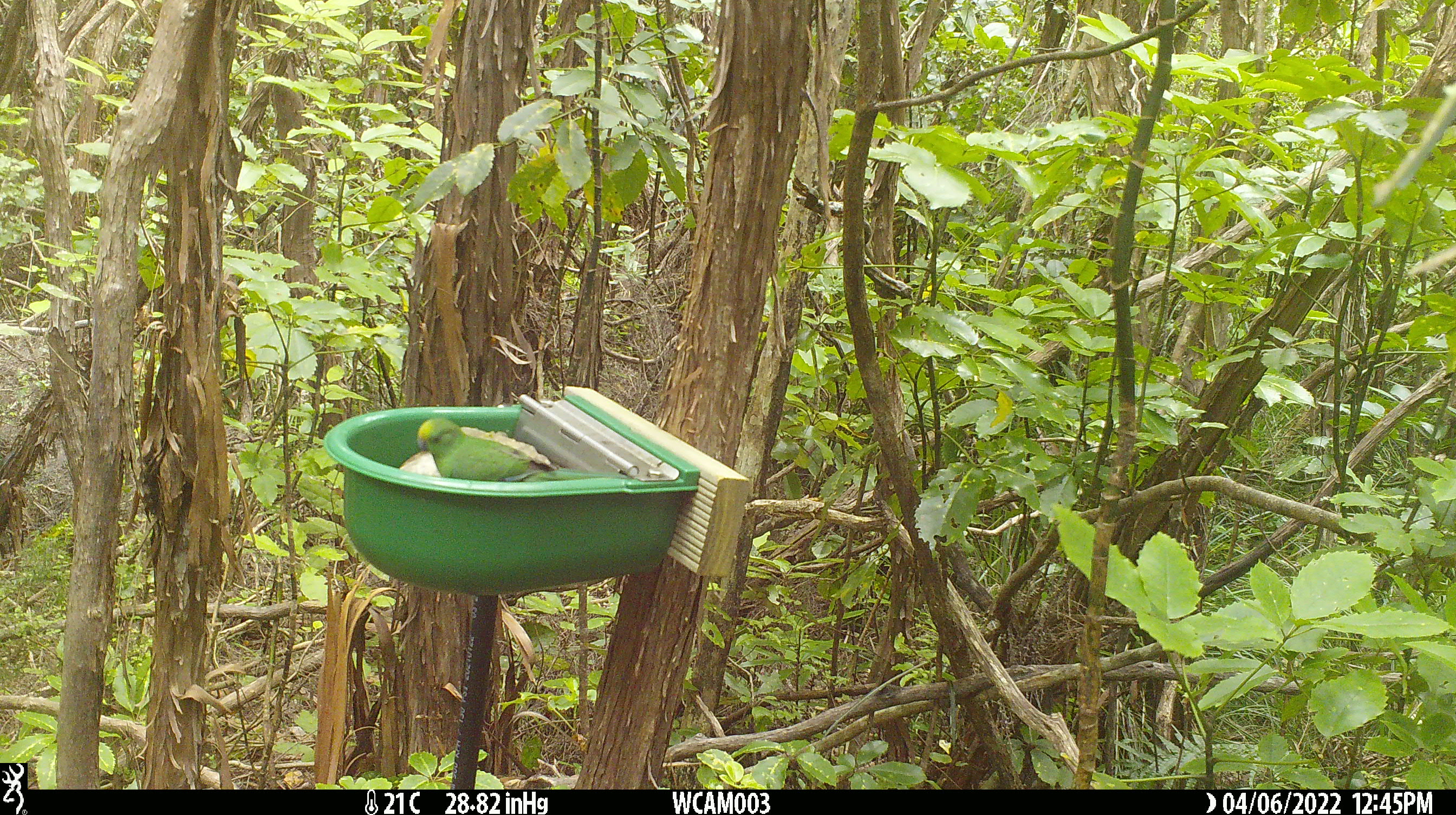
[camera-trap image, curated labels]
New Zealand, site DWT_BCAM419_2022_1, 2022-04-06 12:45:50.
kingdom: Animalia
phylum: Chordata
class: Aves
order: Psittaciformes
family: Psittaculidae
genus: Cyanoramphus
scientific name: Cyanoramphus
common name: parakeet